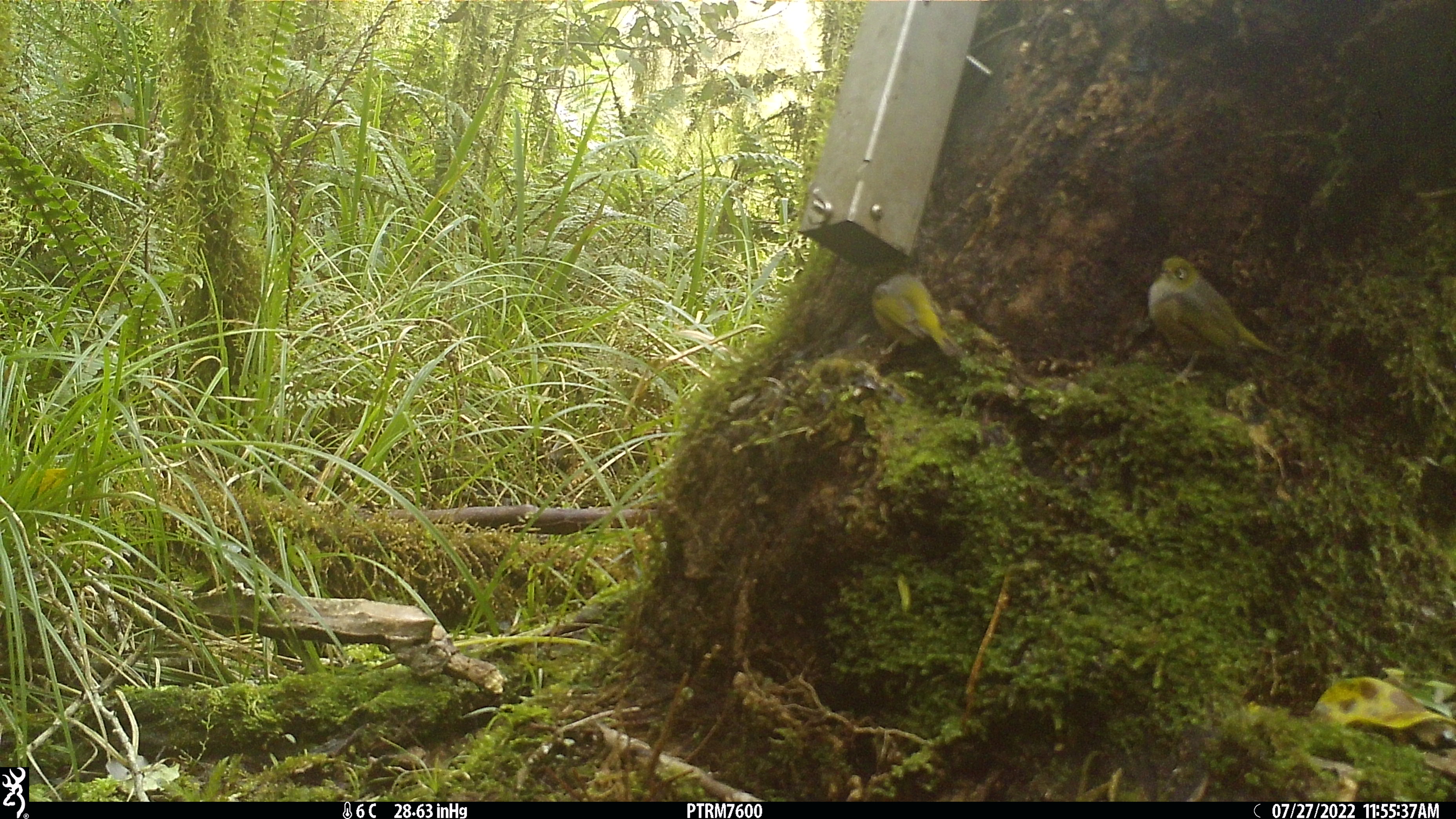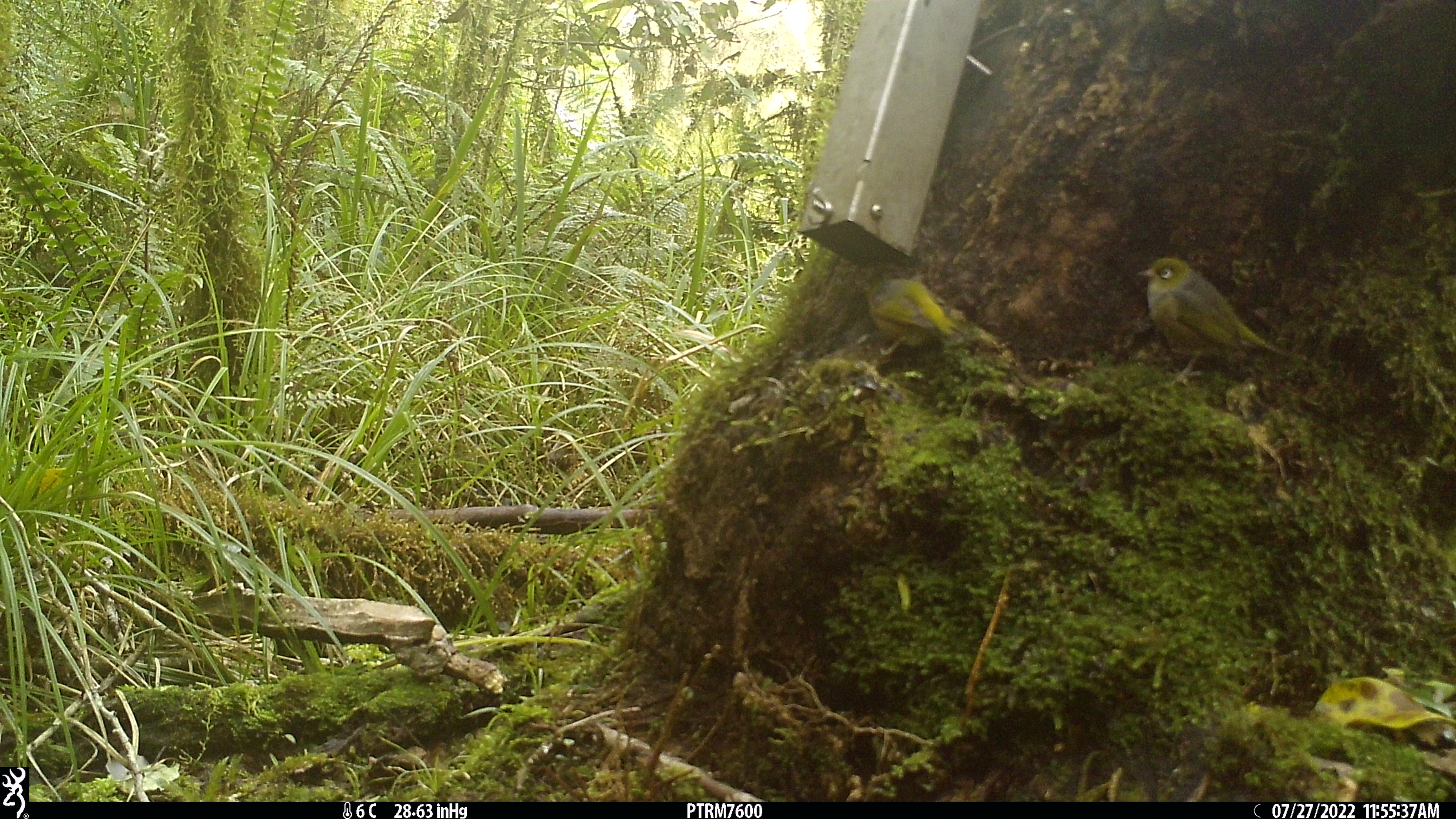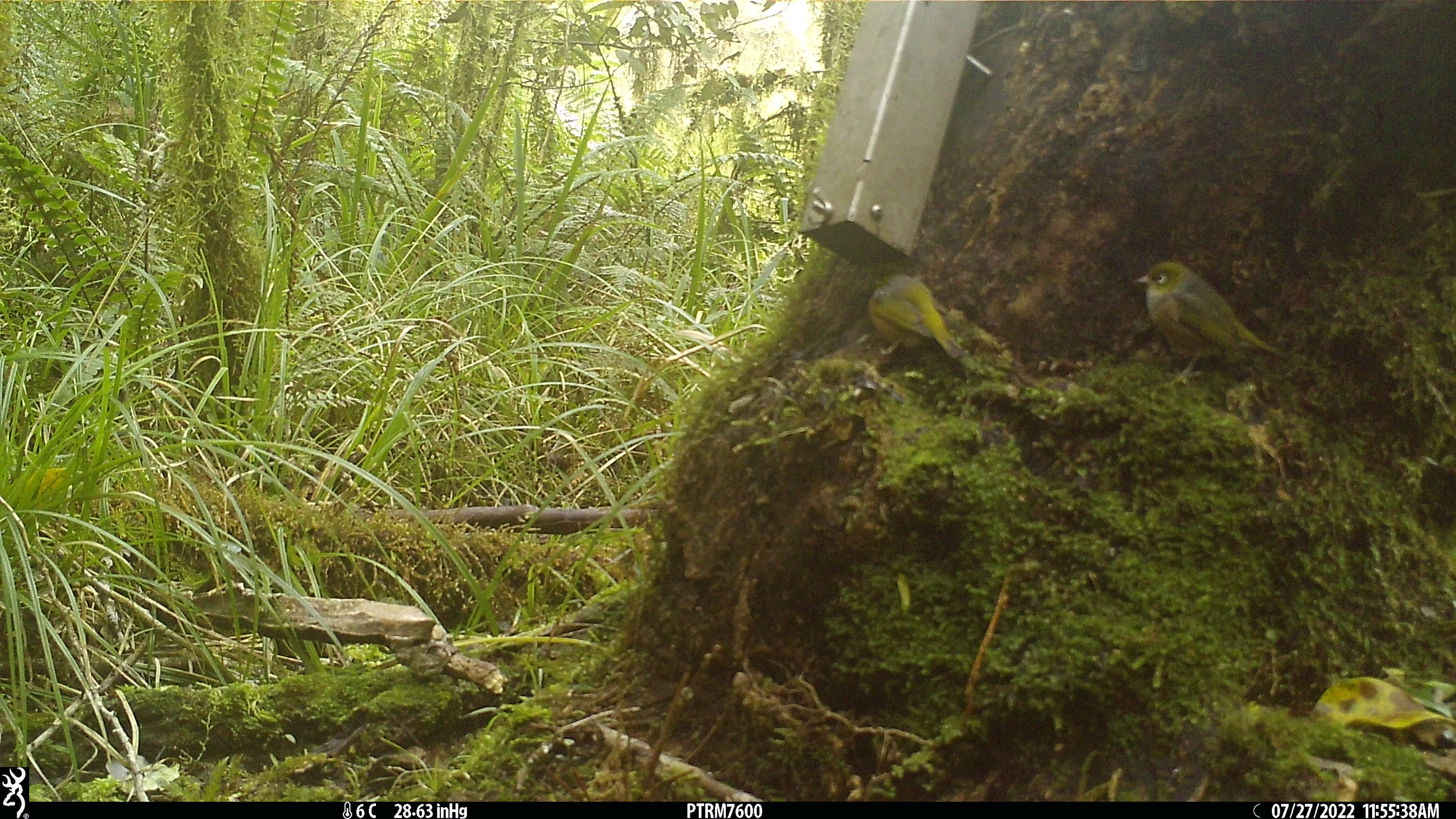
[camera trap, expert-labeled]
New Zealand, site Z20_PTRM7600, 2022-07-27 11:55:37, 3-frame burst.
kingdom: Animalia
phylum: Chordata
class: Aves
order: Passeriformes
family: Zosteropidae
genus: Zosterops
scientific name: Zosterops lateralis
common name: silvereye